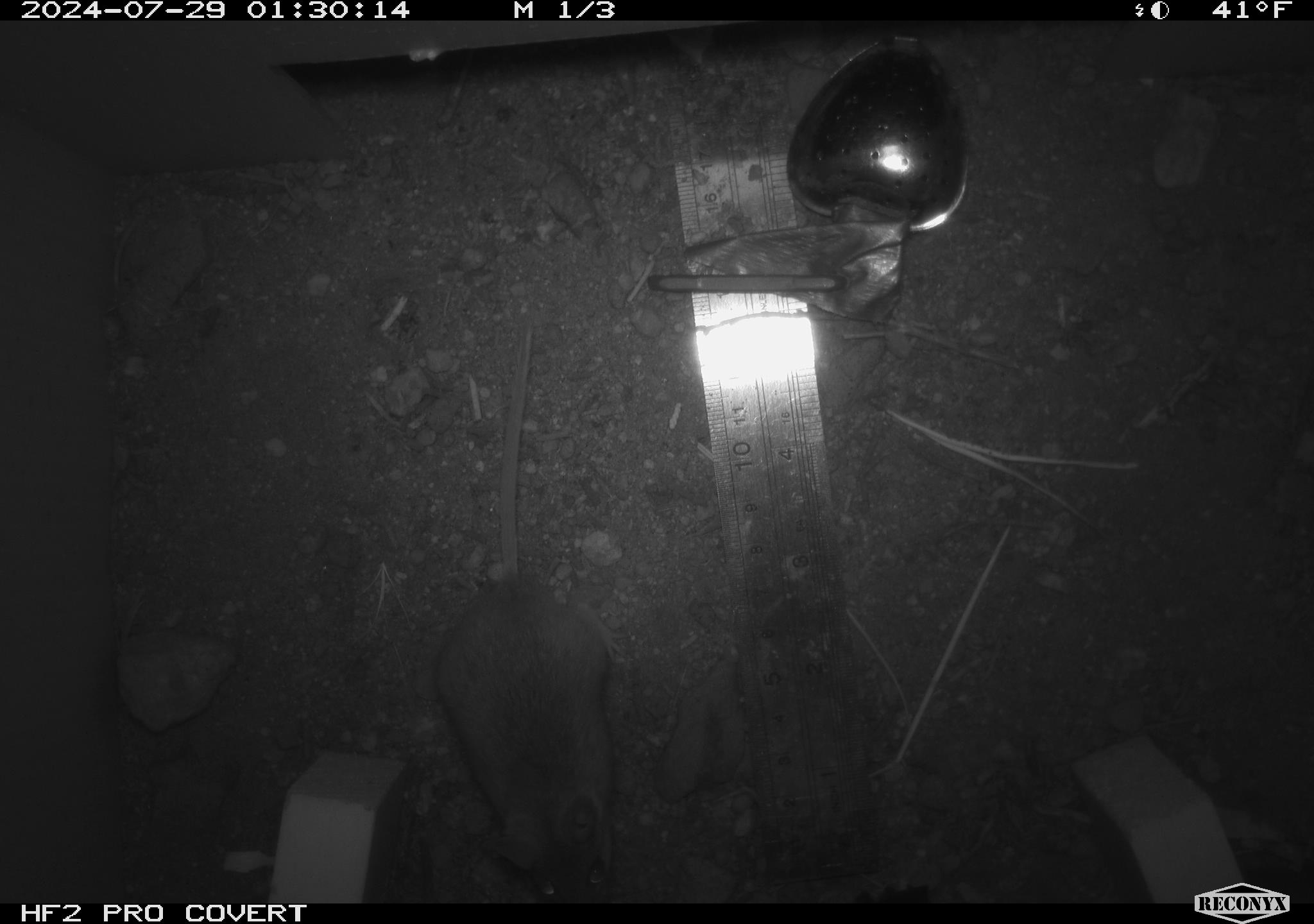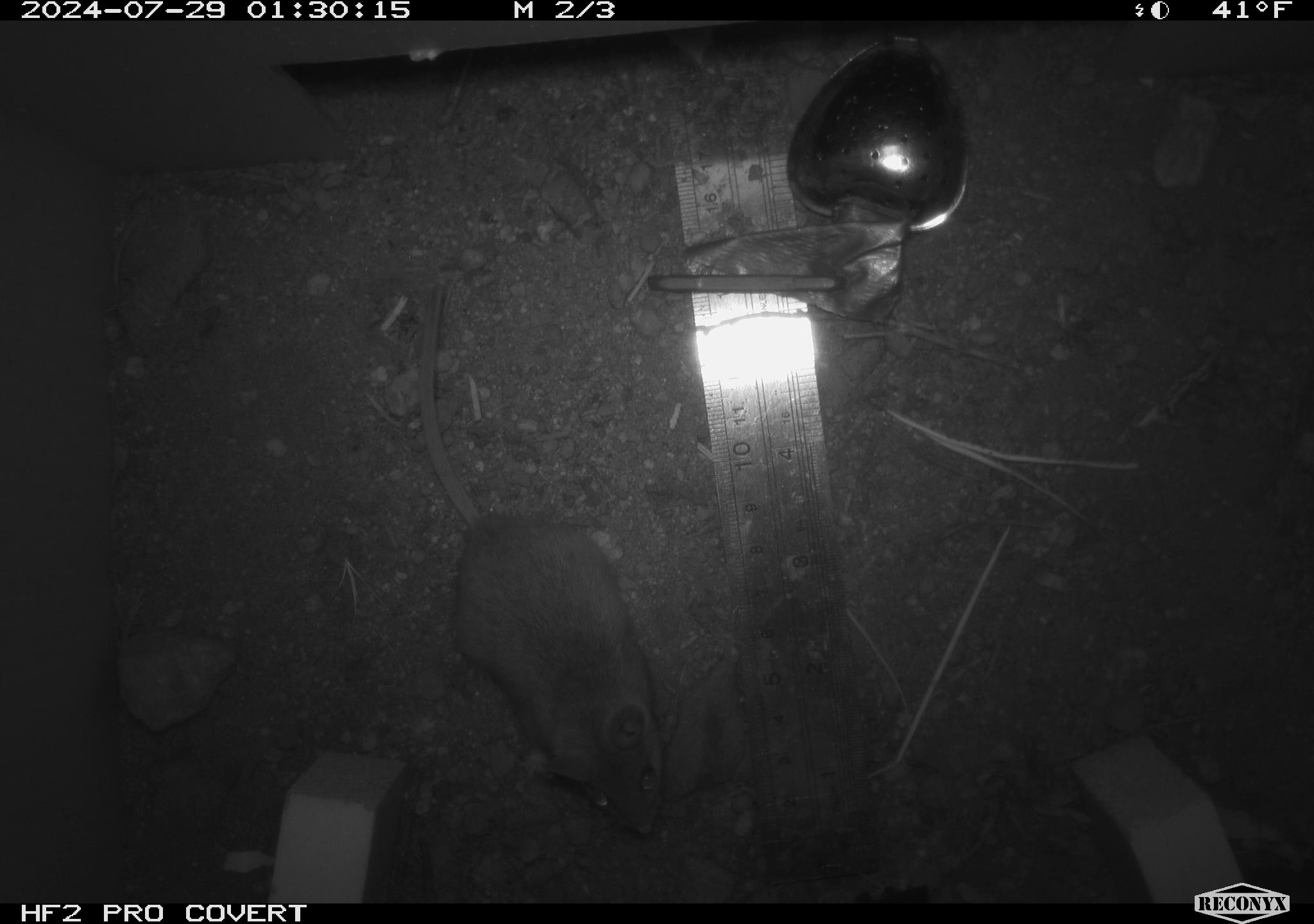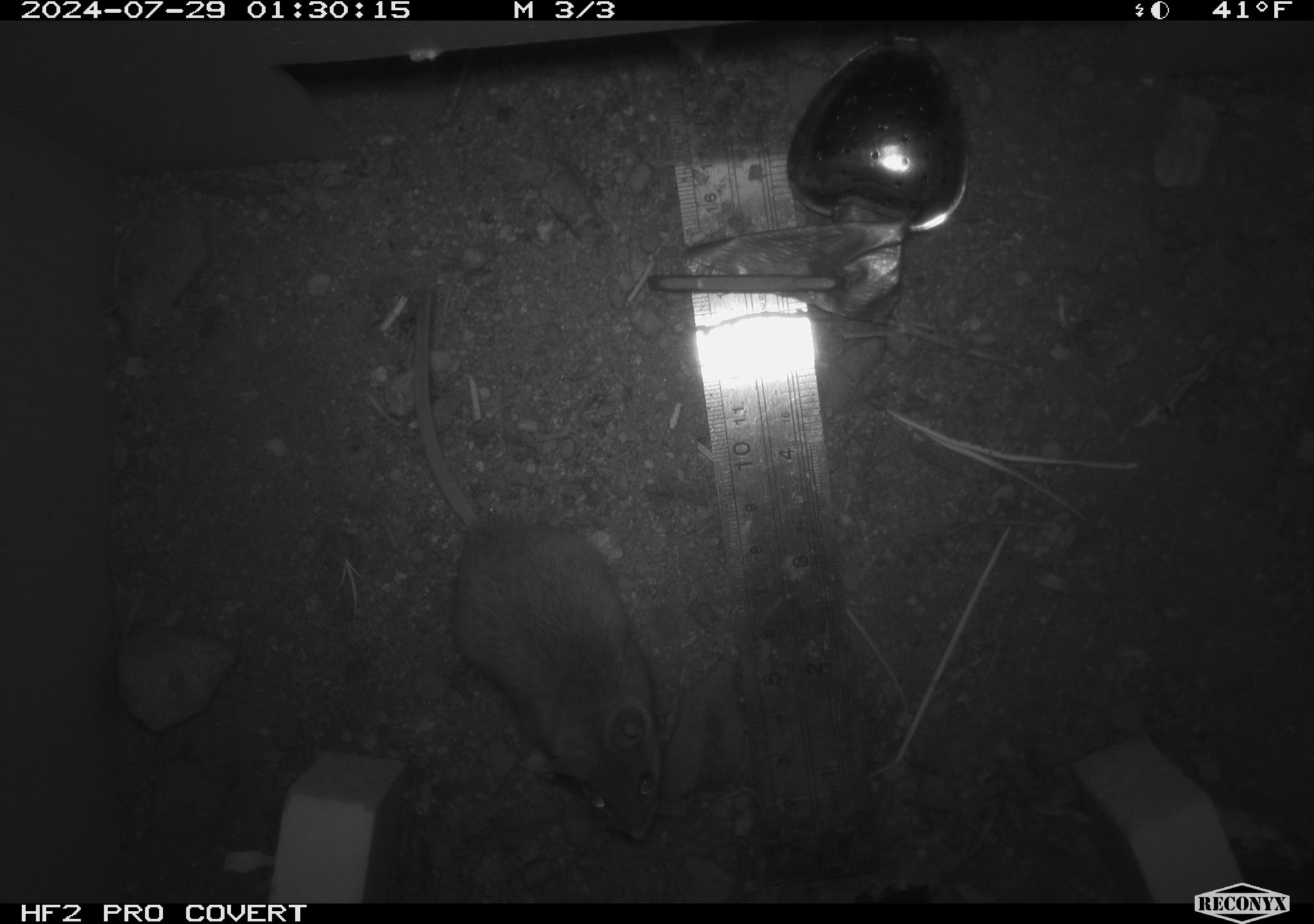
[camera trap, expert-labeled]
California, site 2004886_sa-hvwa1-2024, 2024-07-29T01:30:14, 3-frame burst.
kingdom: Animalia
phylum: Chordata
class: Mammalia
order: Rodentia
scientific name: Rodentia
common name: mouse species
Mouse species (Rodentia).